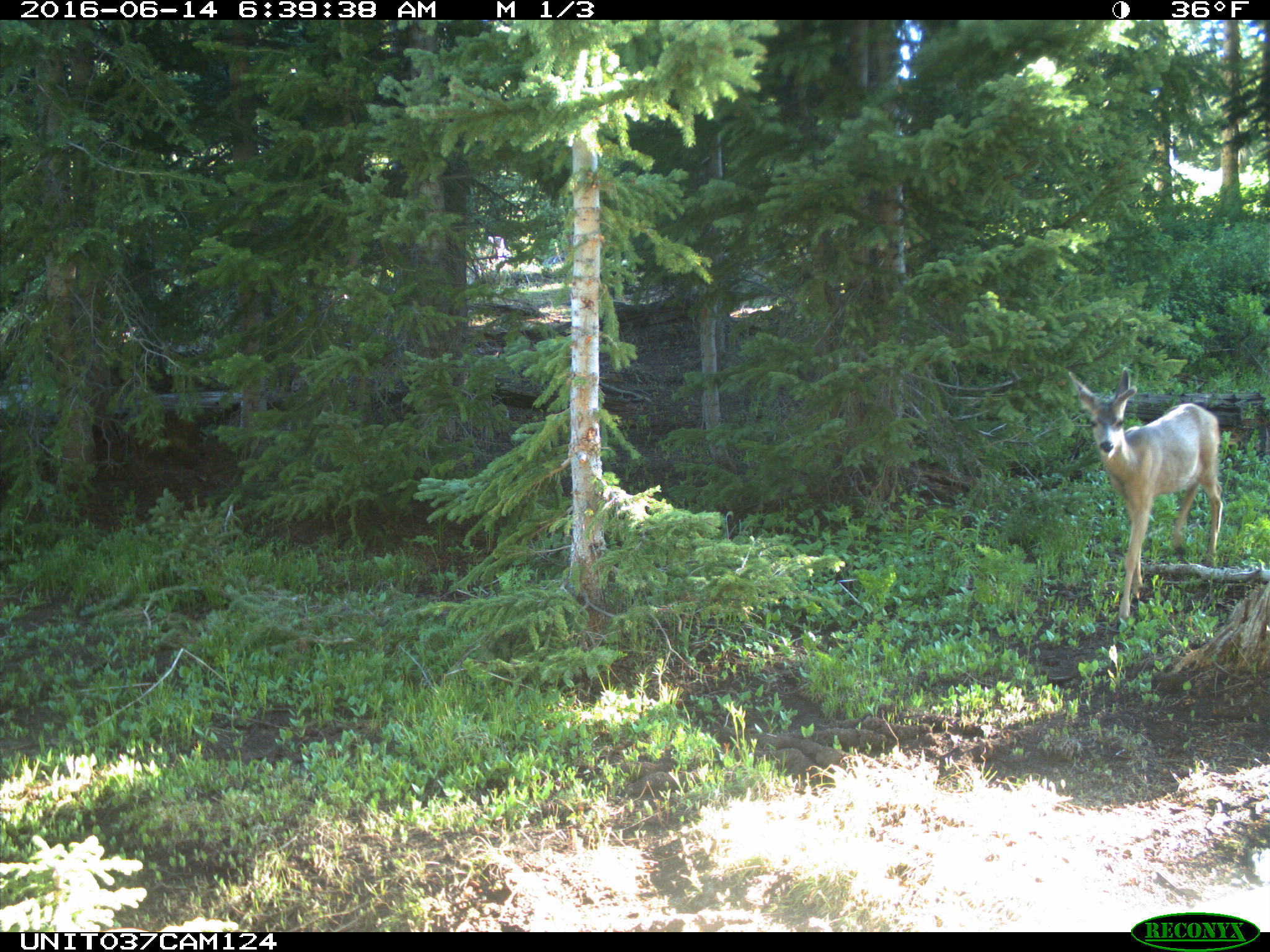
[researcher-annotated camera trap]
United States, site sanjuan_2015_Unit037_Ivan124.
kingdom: Animalia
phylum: Chordata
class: Mammalia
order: Artiodactyla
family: Cervidae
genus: Odocoileus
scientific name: Odocoileus hemionus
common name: mule deer